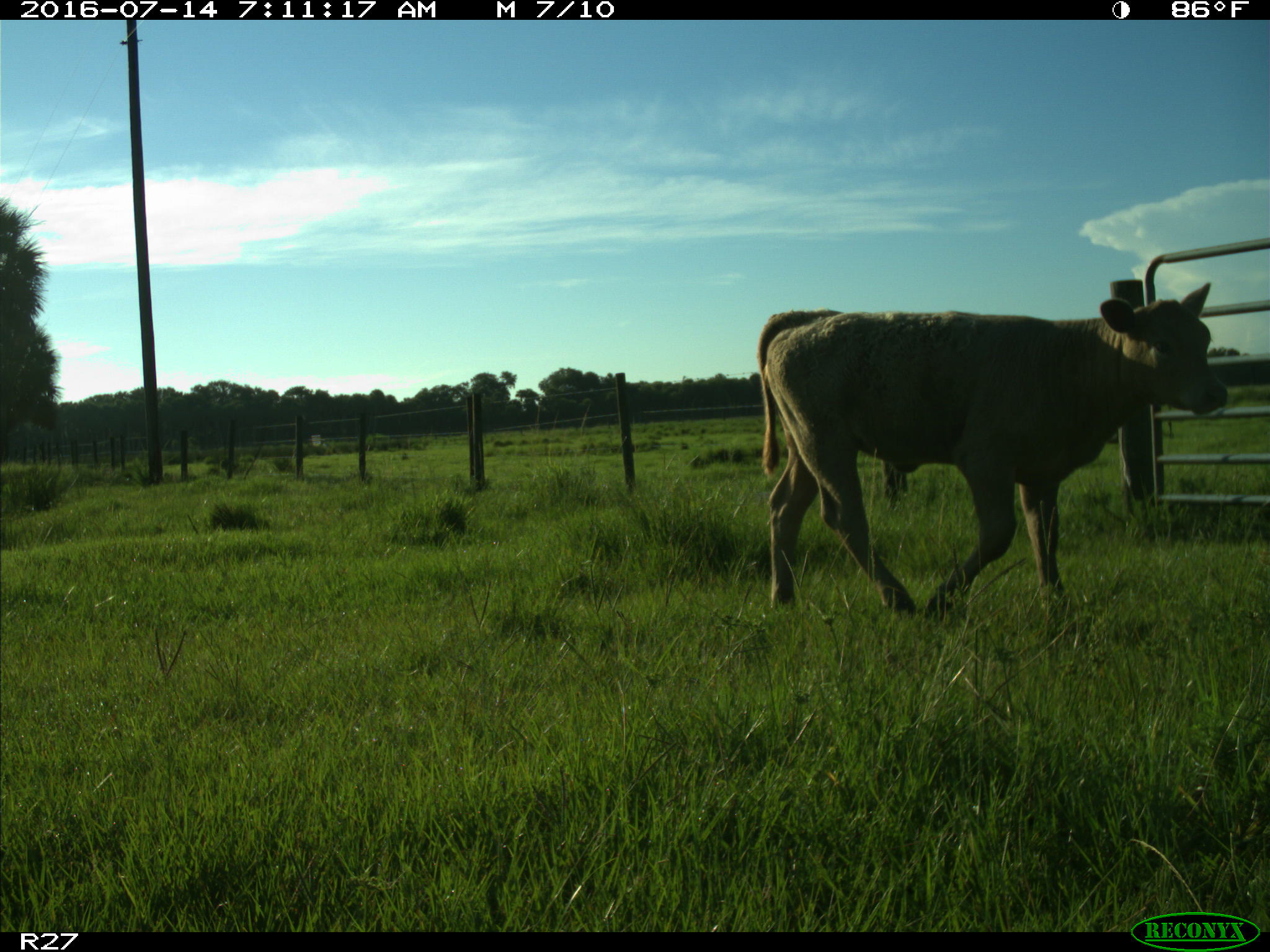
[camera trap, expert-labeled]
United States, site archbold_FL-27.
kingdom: Animalia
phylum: Chordata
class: Mammalia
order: Artiodactyla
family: Bovidae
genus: Bos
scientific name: Bos taurus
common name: domestic cow